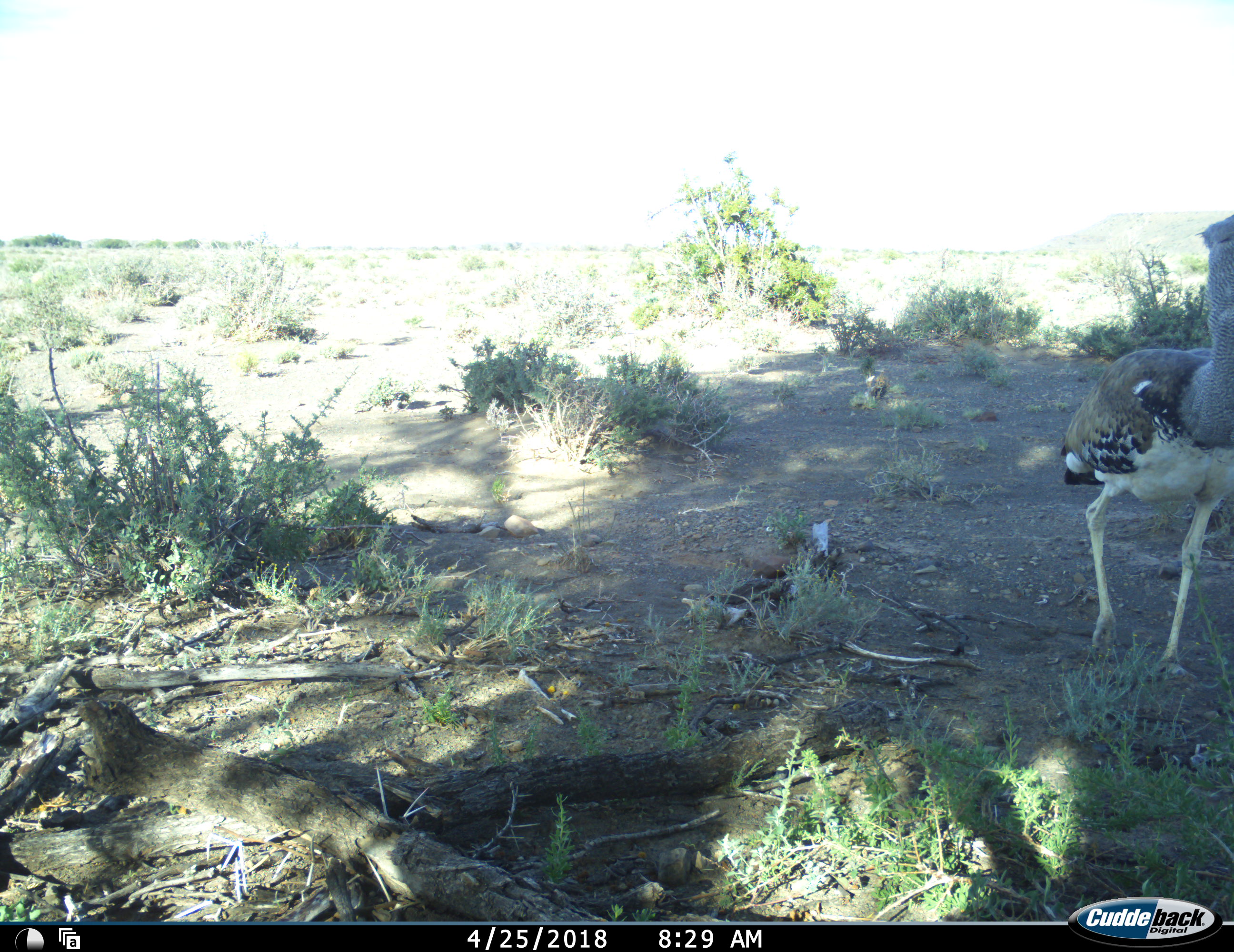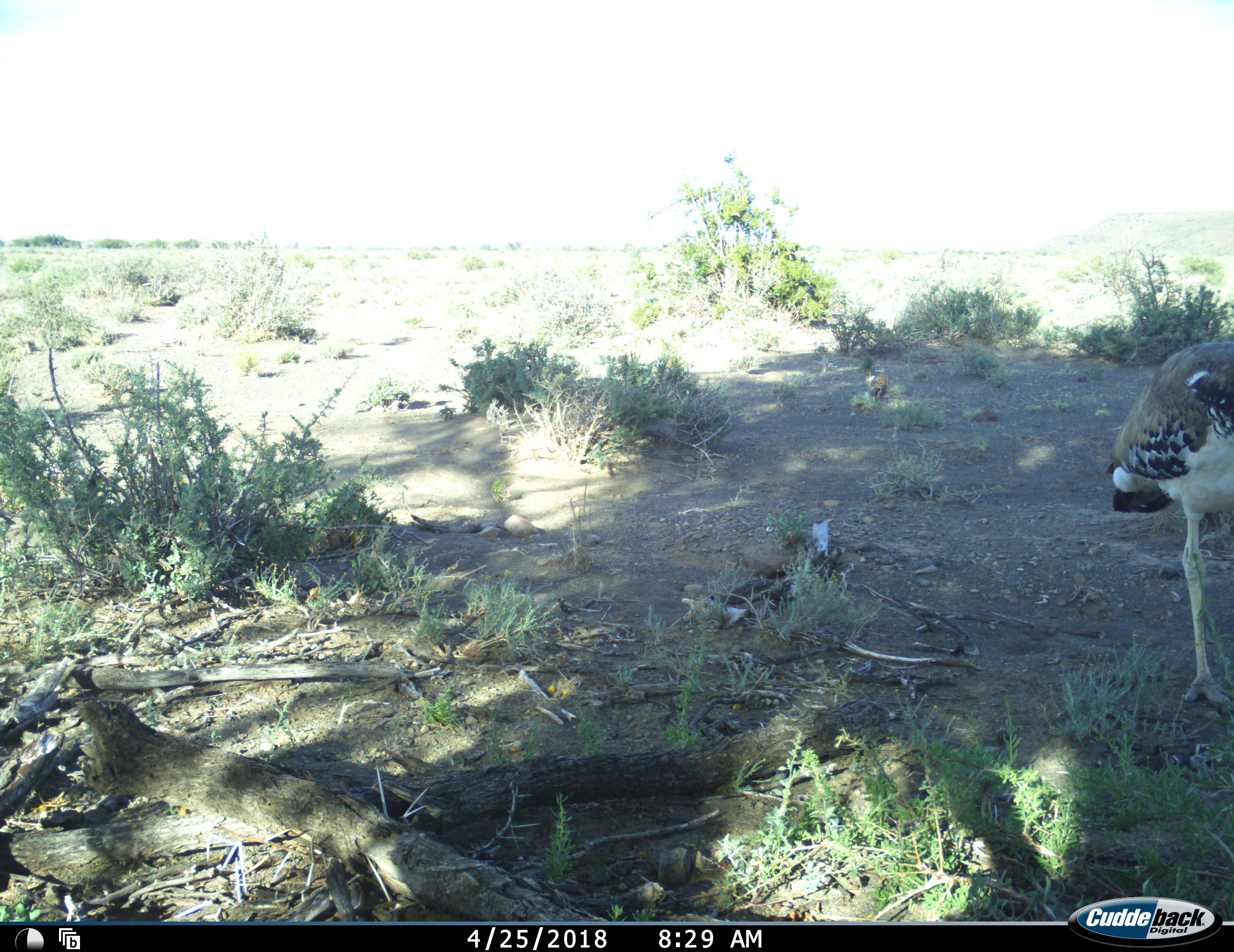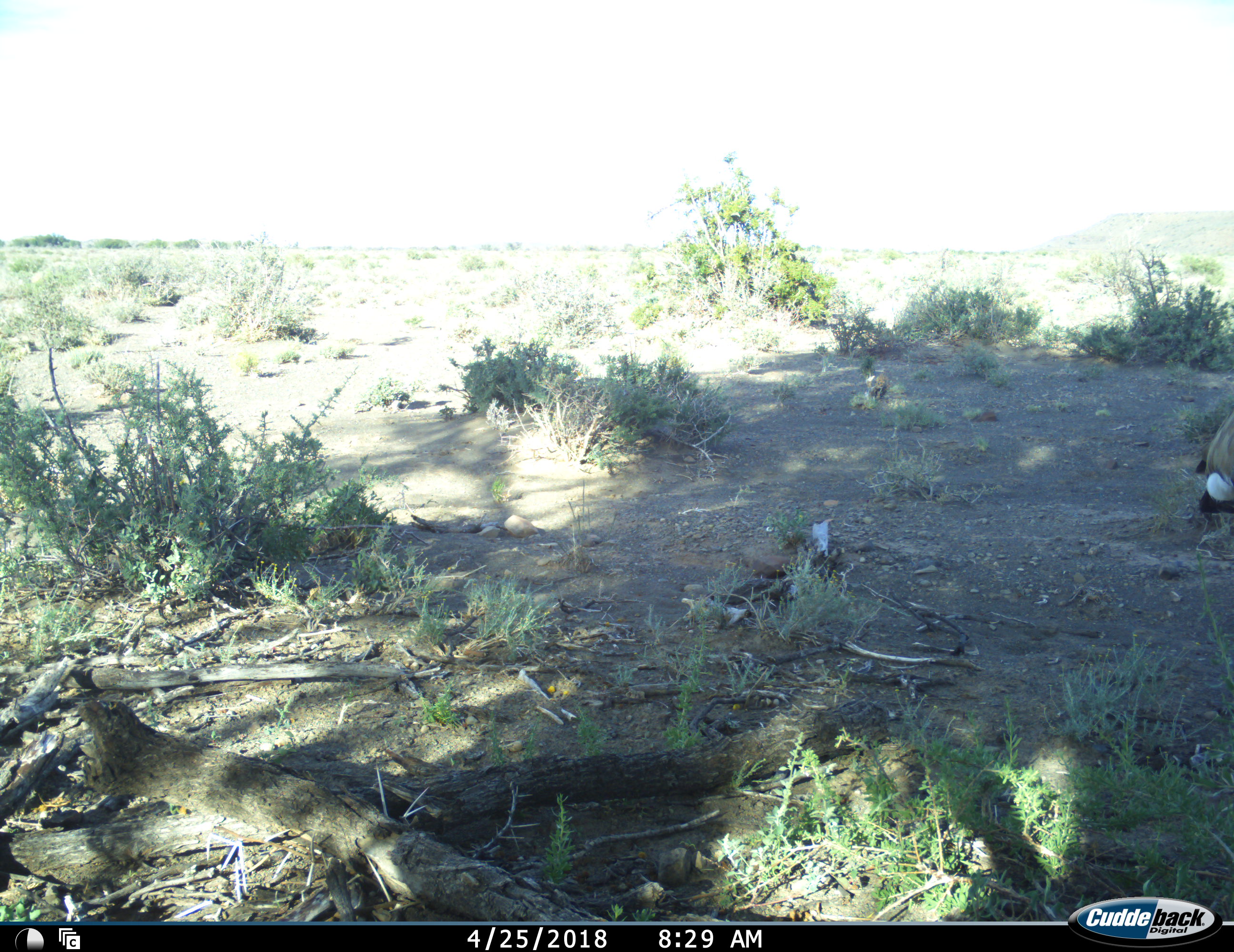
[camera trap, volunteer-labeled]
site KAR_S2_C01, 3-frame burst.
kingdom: Animalia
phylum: Chordata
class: Aves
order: Otidiformes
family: Otididae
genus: Ardeotis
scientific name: Ardeotis kori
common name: kori bustard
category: bustardkori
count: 1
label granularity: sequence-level